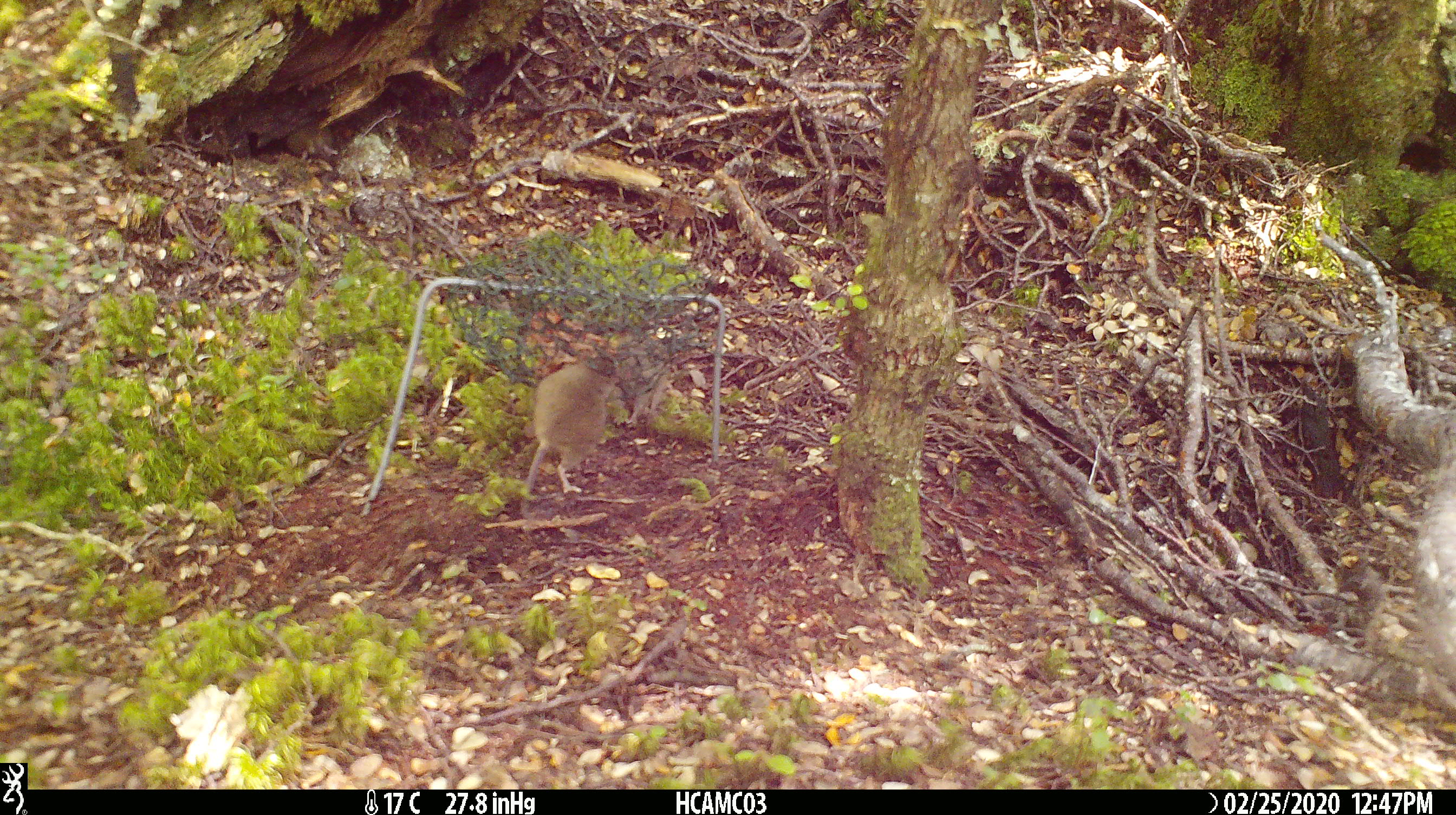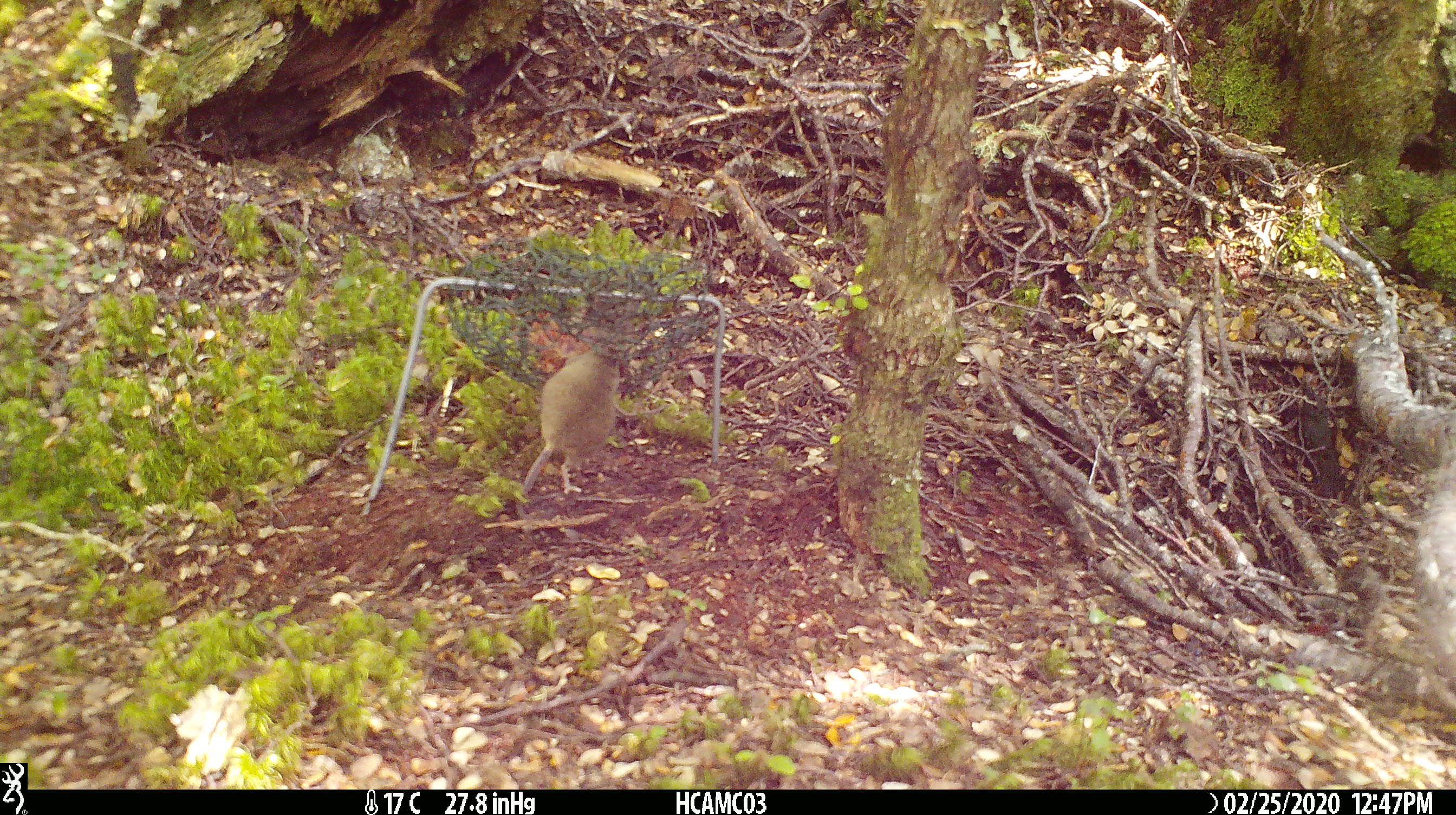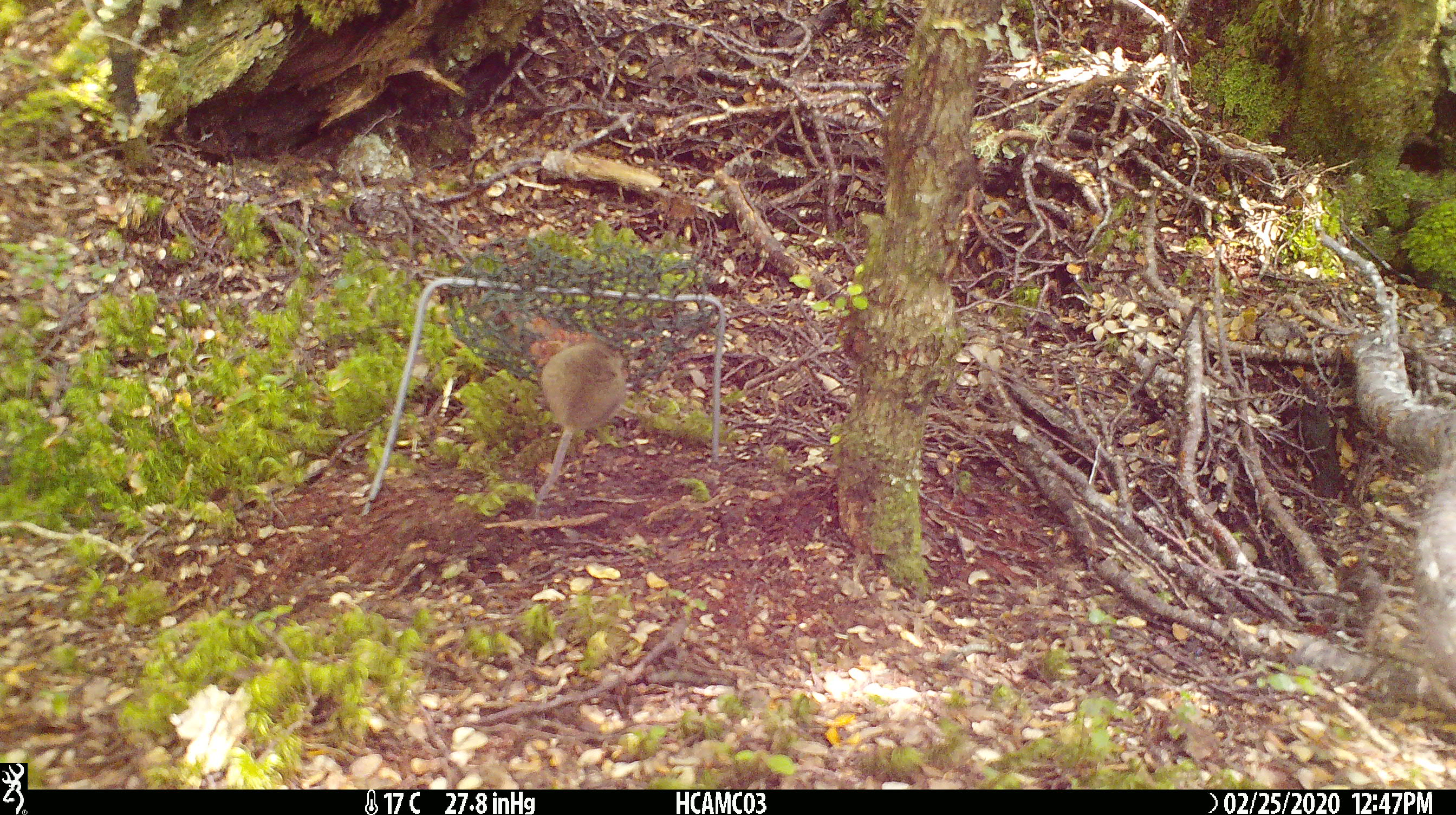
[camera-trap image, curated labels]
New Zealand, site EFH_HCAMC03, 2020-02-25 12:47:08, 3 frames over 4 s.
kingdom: Animalia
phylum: Chordata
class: Mammalia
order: Rodentia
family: Muridae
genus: Mus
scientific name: Mus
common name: mouse